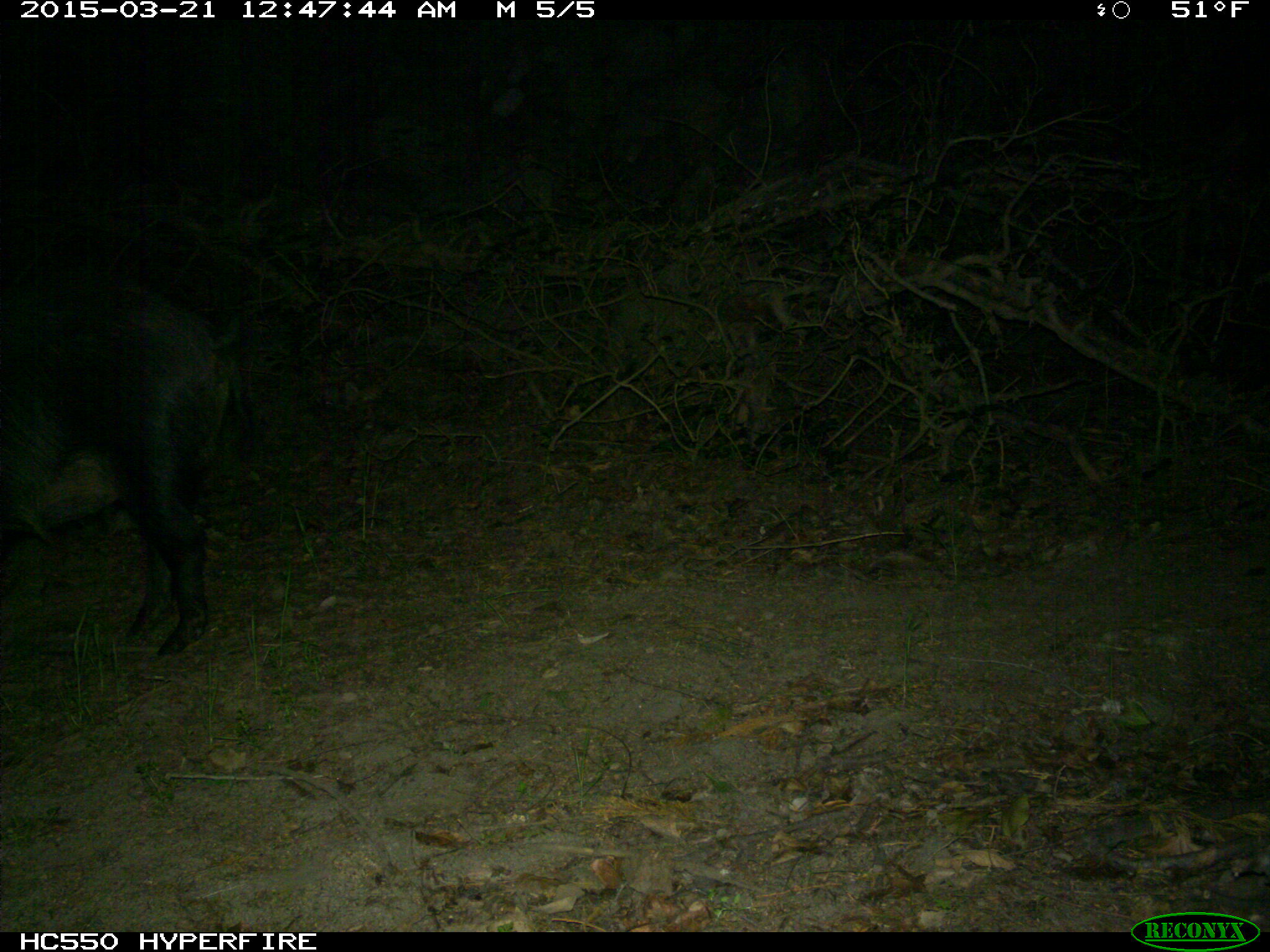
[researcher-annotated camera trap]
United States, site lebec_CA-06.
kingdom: Animalia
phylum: Chordata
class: Mammalia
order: Artiodactyla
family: Suidae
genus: Sus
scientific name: Sus scrofa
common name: wild boar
Sus scrofa (wild boar).